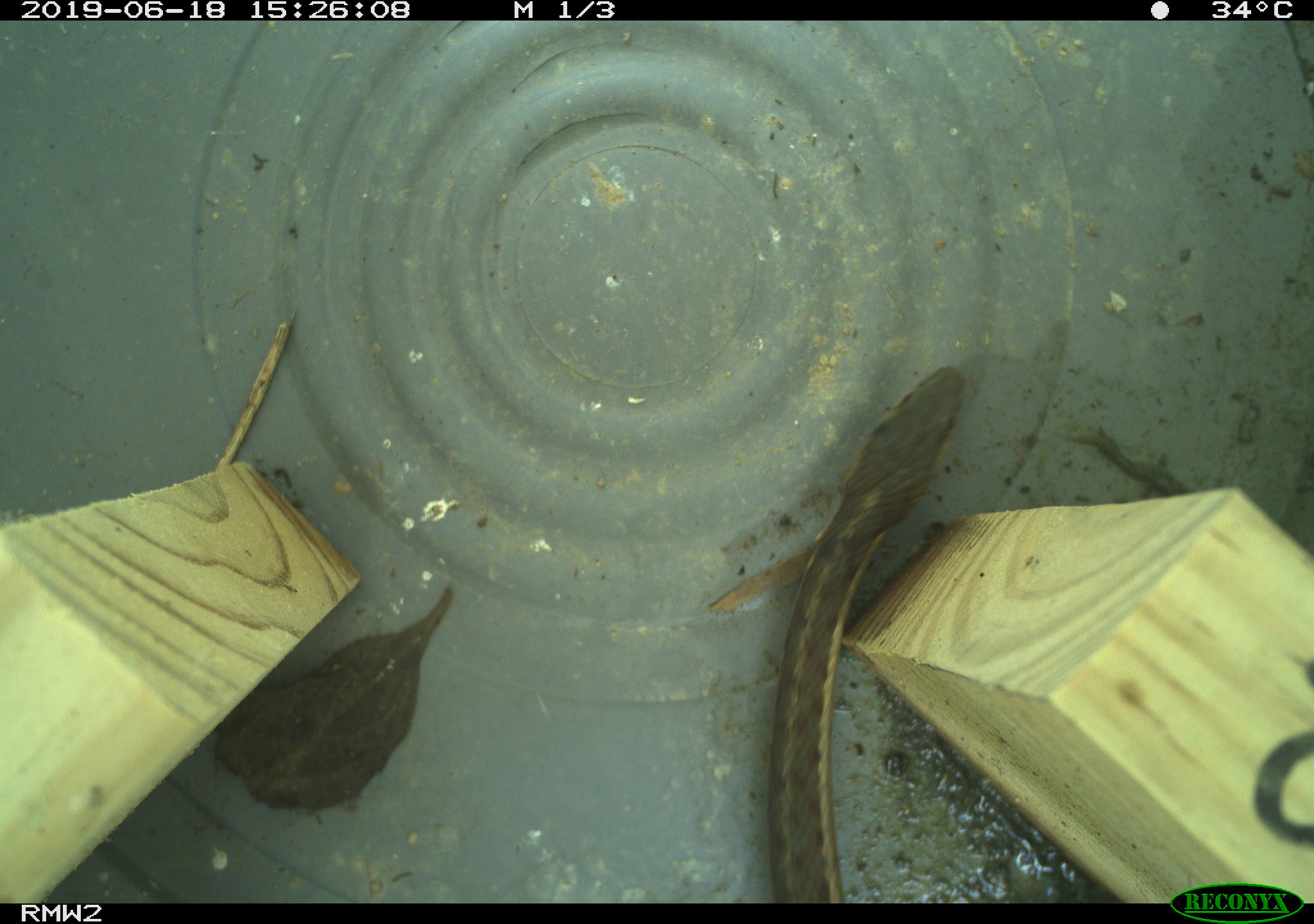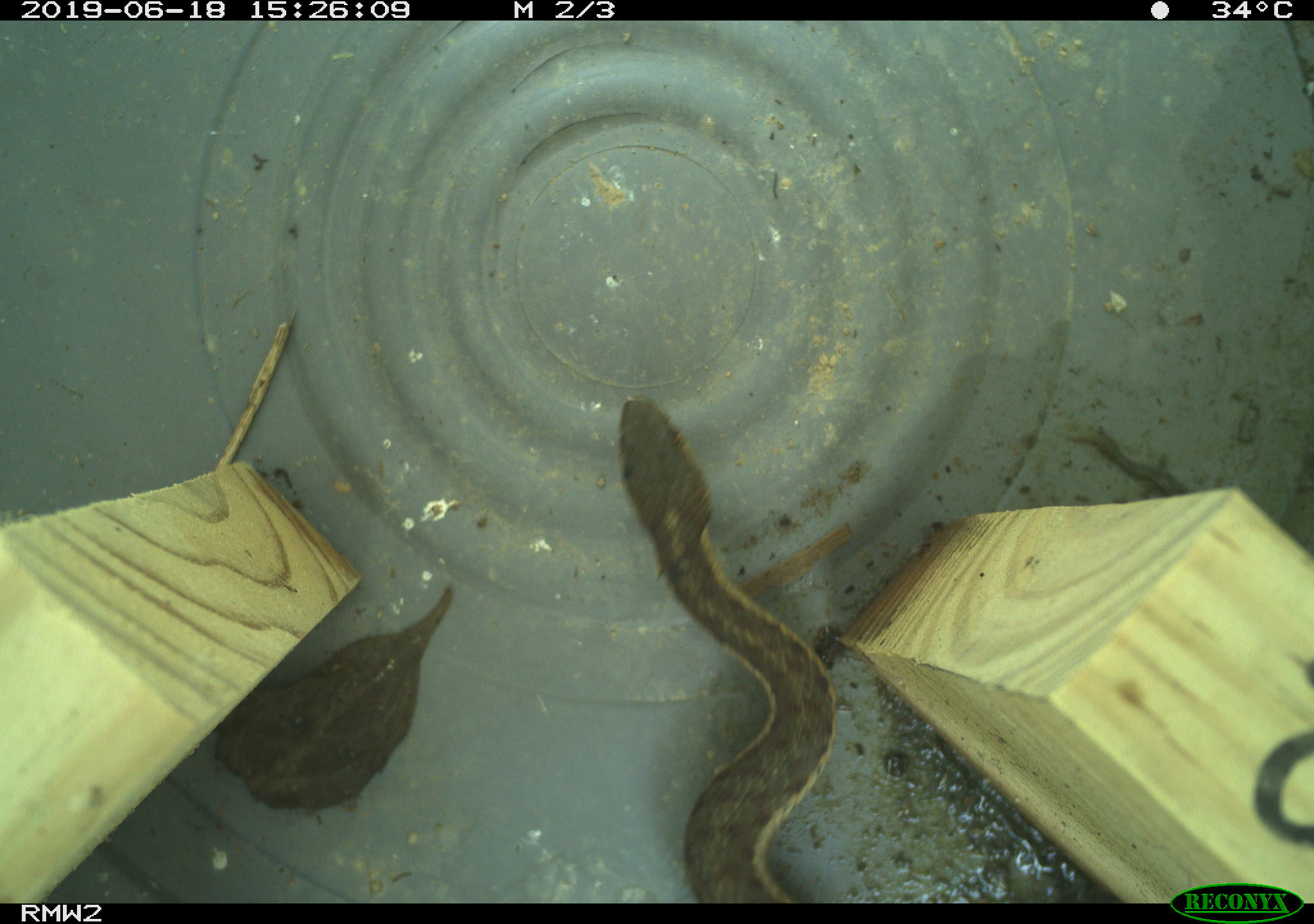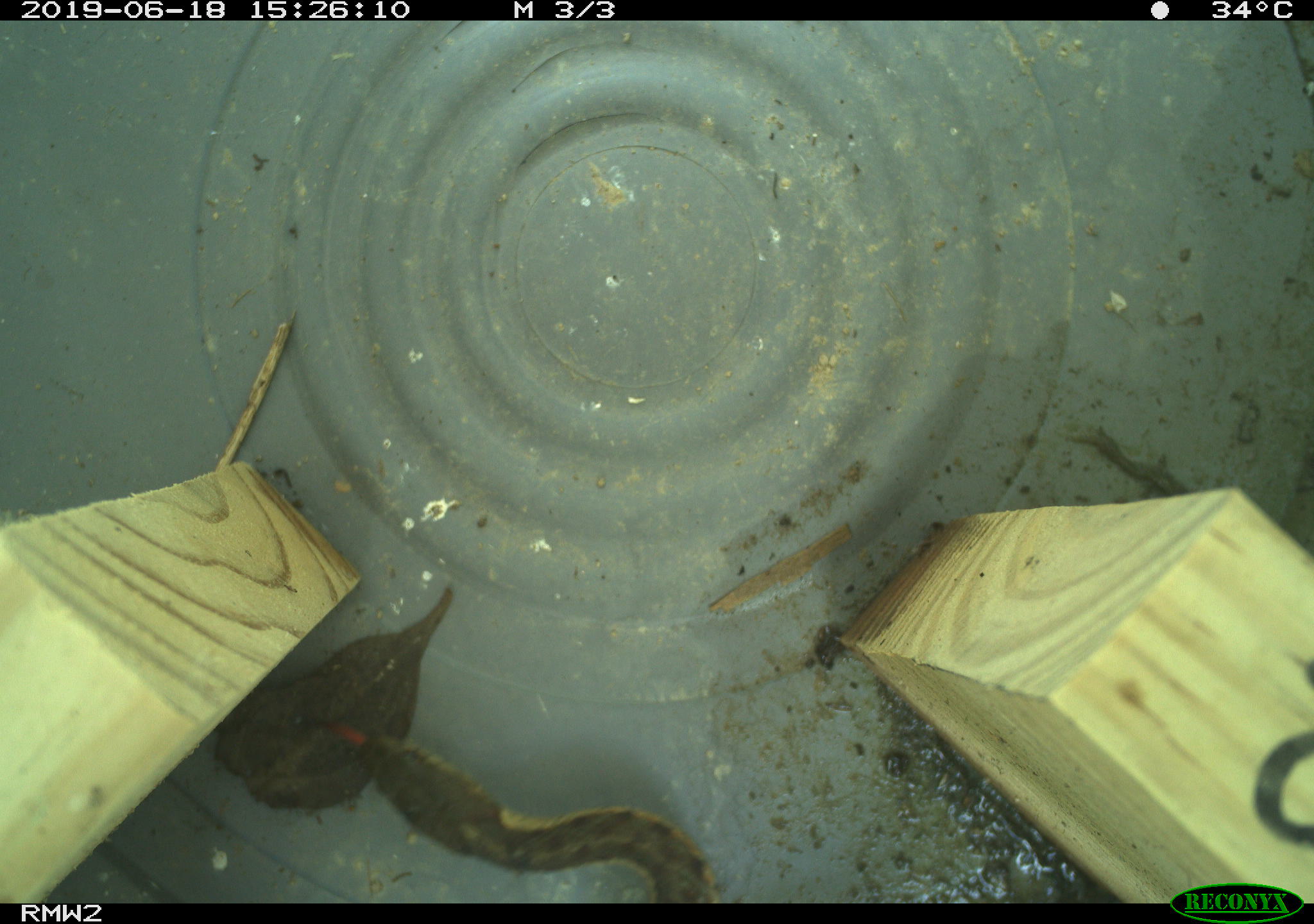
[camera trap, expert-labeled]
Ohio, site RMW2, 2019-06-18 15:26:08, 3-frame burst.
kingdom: Animalia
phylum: Chordata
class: Reptilia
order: Squamata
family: Colubridae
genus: Thamnophis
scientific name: Thamnophis sirtalis sirtalis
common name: eastern gartersnake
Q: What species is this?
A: Eastern gartersnake (Thamnophis sirtalis sirtalis).